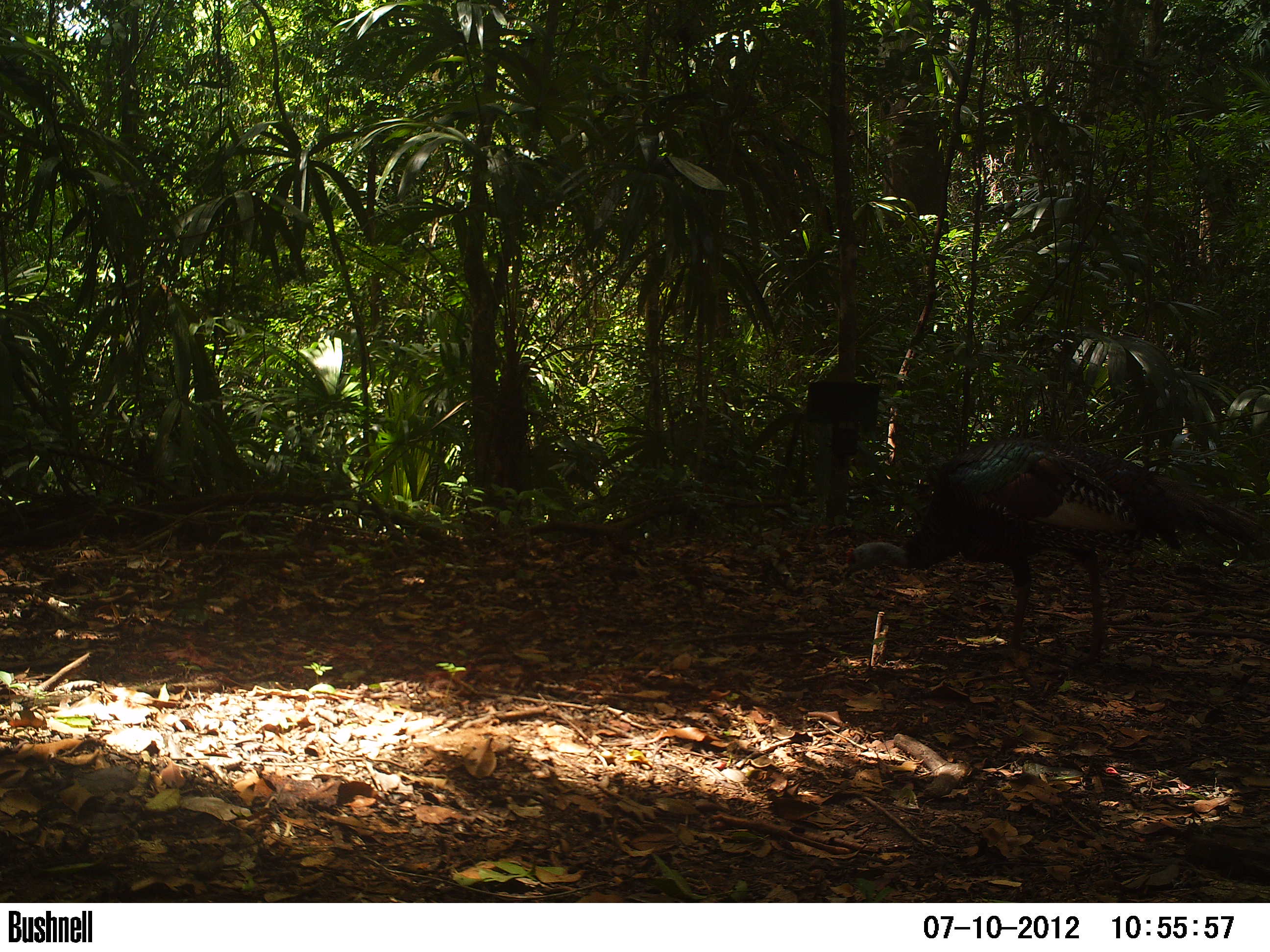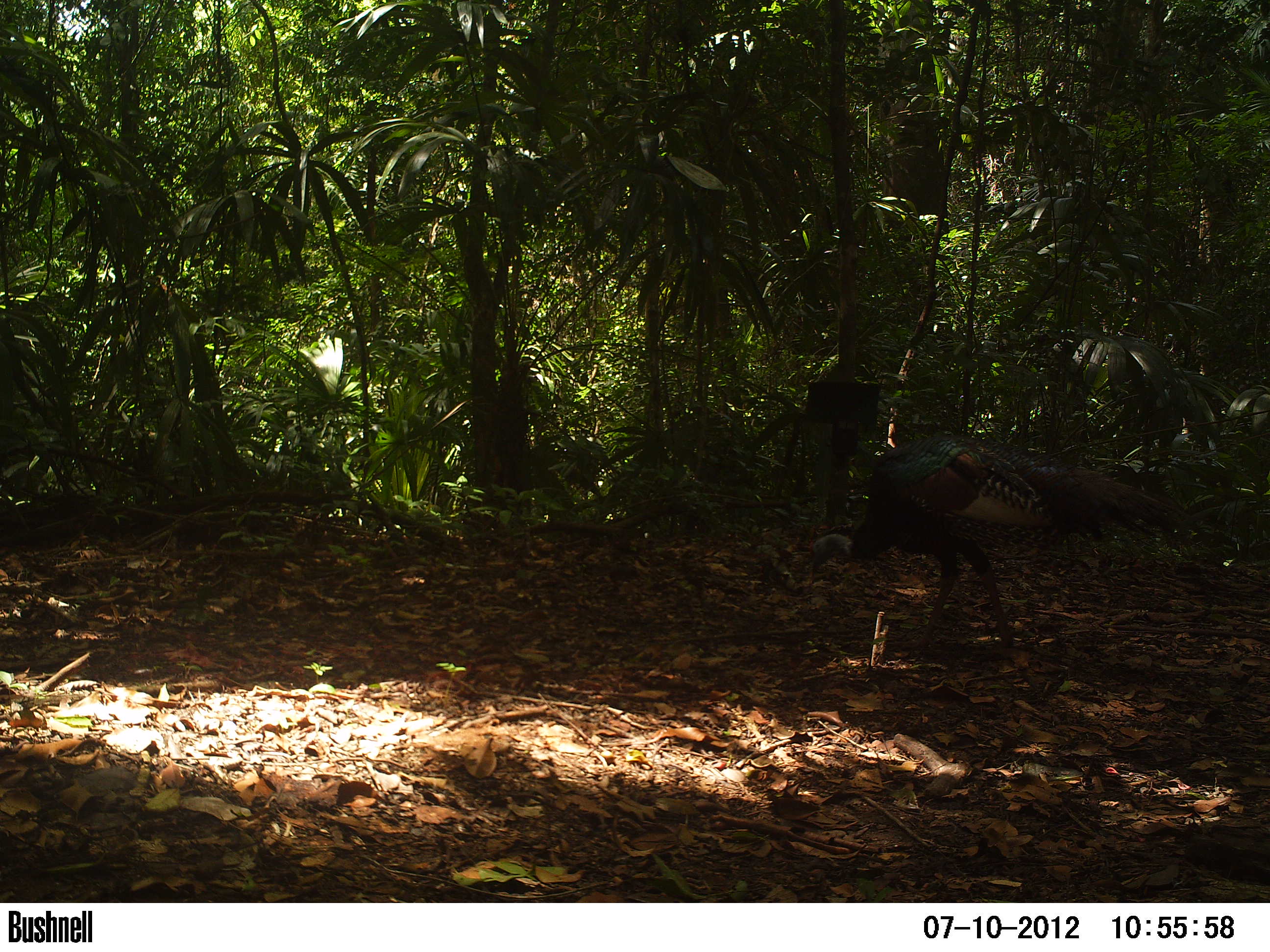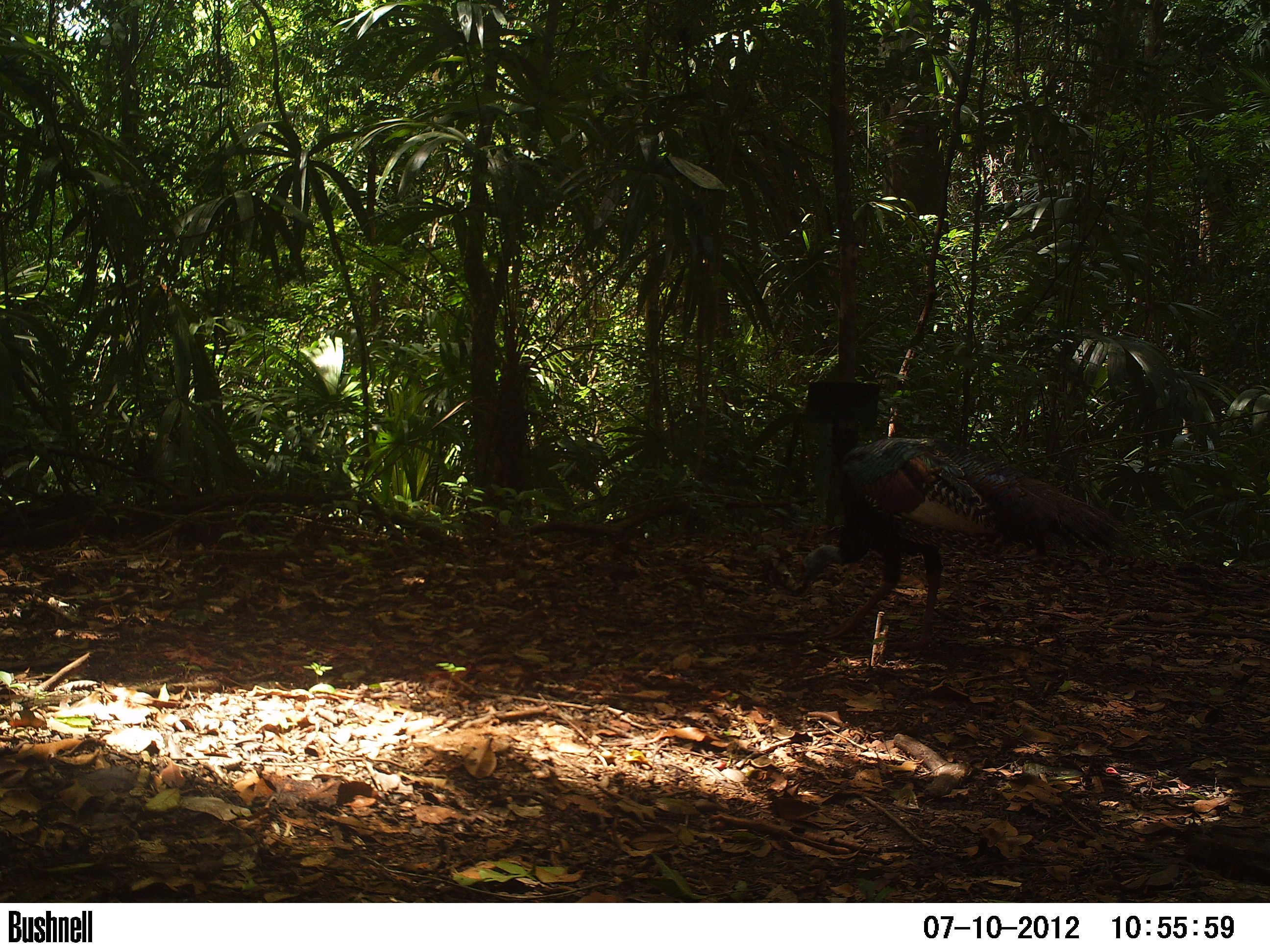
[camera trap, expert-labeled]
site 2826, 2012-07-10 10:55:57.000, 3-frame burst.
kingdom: Animalia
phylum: Chordata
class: Aves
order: Galliformes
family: Phasianidae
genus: Meleagris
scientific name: Meleagris ocellata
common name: ocellated turkey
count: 2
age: adult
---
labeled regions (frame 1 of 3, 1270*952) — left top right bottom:
meleagris ocellata: 840 435 1270 665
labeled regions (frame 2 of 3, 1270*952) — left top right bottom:
meleagris ocellata: 805 431 1198 653